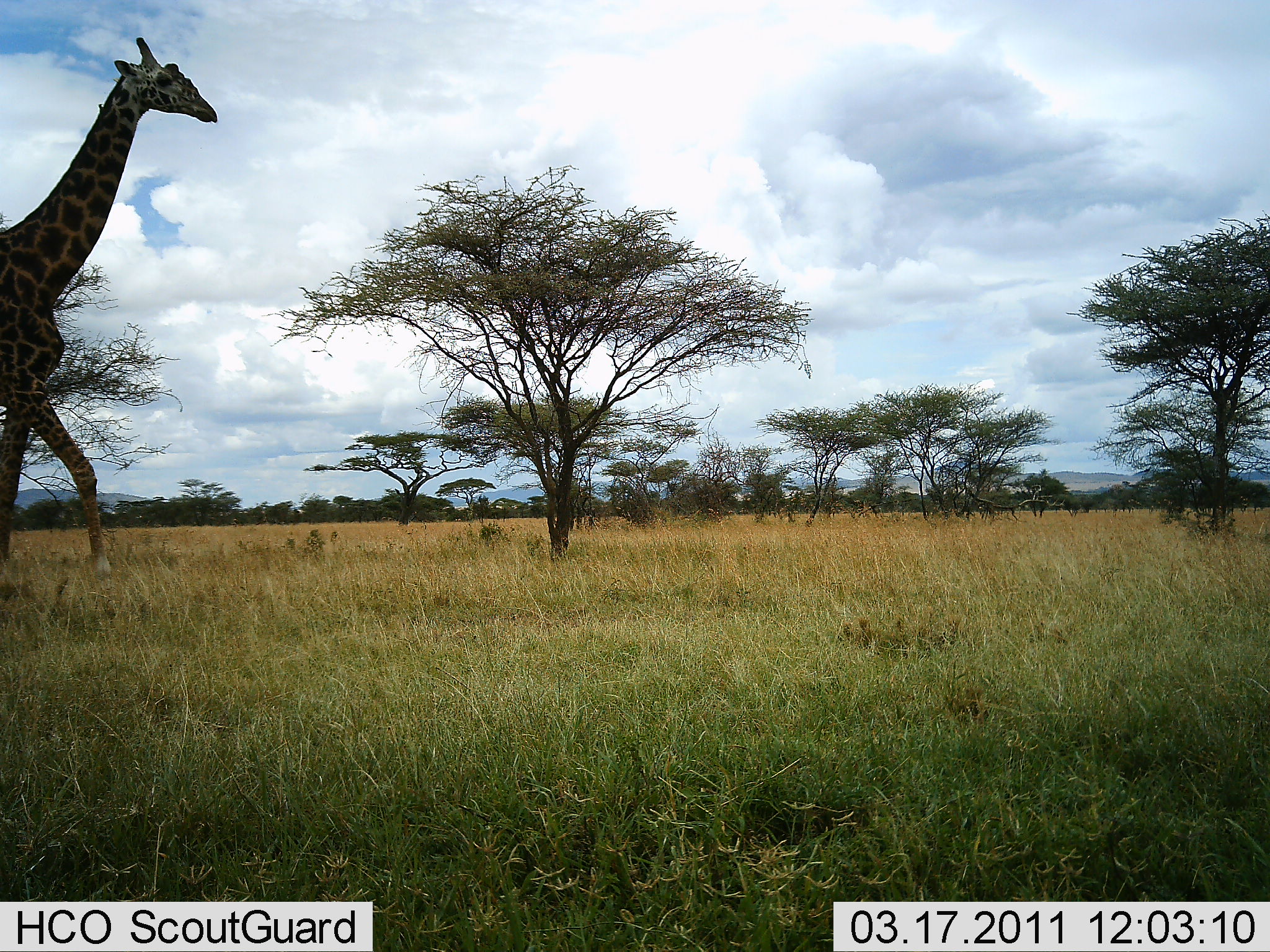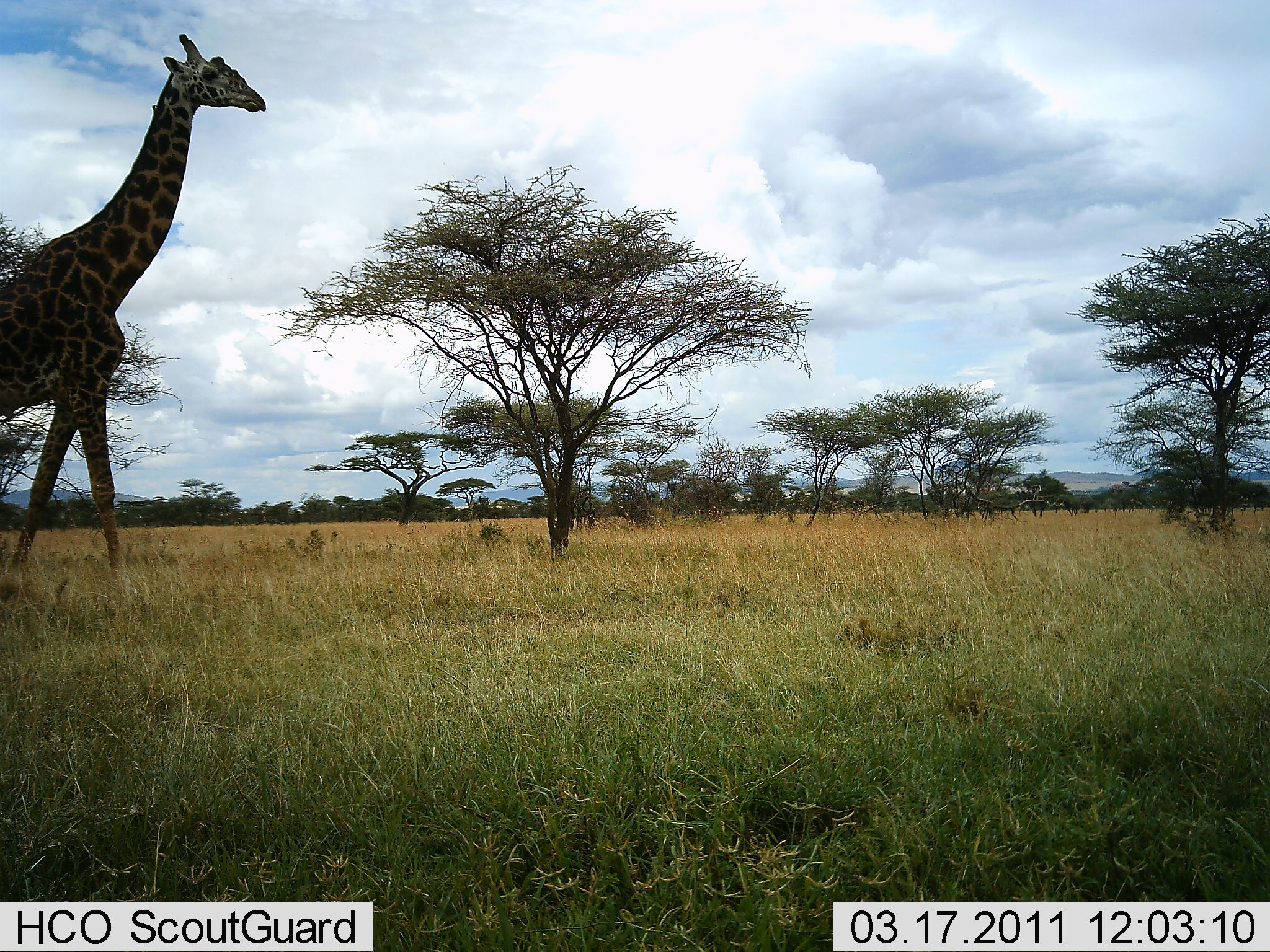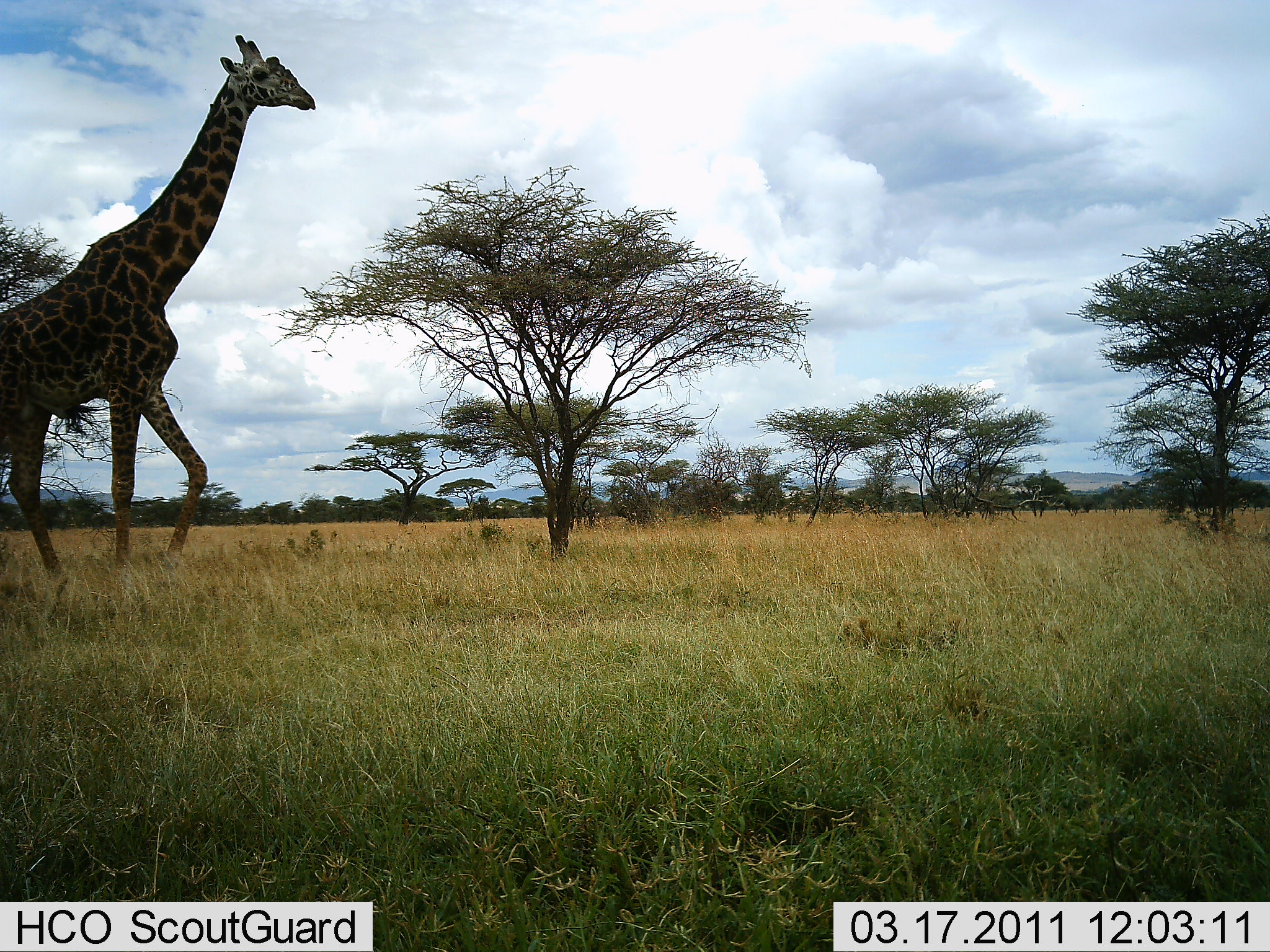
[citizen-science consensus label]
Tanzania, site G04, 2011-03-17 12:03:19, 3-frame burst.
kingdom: Animalia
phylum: Chordata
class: Mammalia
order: Artiodactyla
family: Giraffidae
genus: Giraffa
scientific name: Giraffa camelopardalis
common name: giraffe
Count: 1.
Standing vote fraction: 0%.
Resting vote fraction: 0%.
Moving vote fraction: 100%.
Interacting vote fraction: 0%.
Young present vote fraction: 0%.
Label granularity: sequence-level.